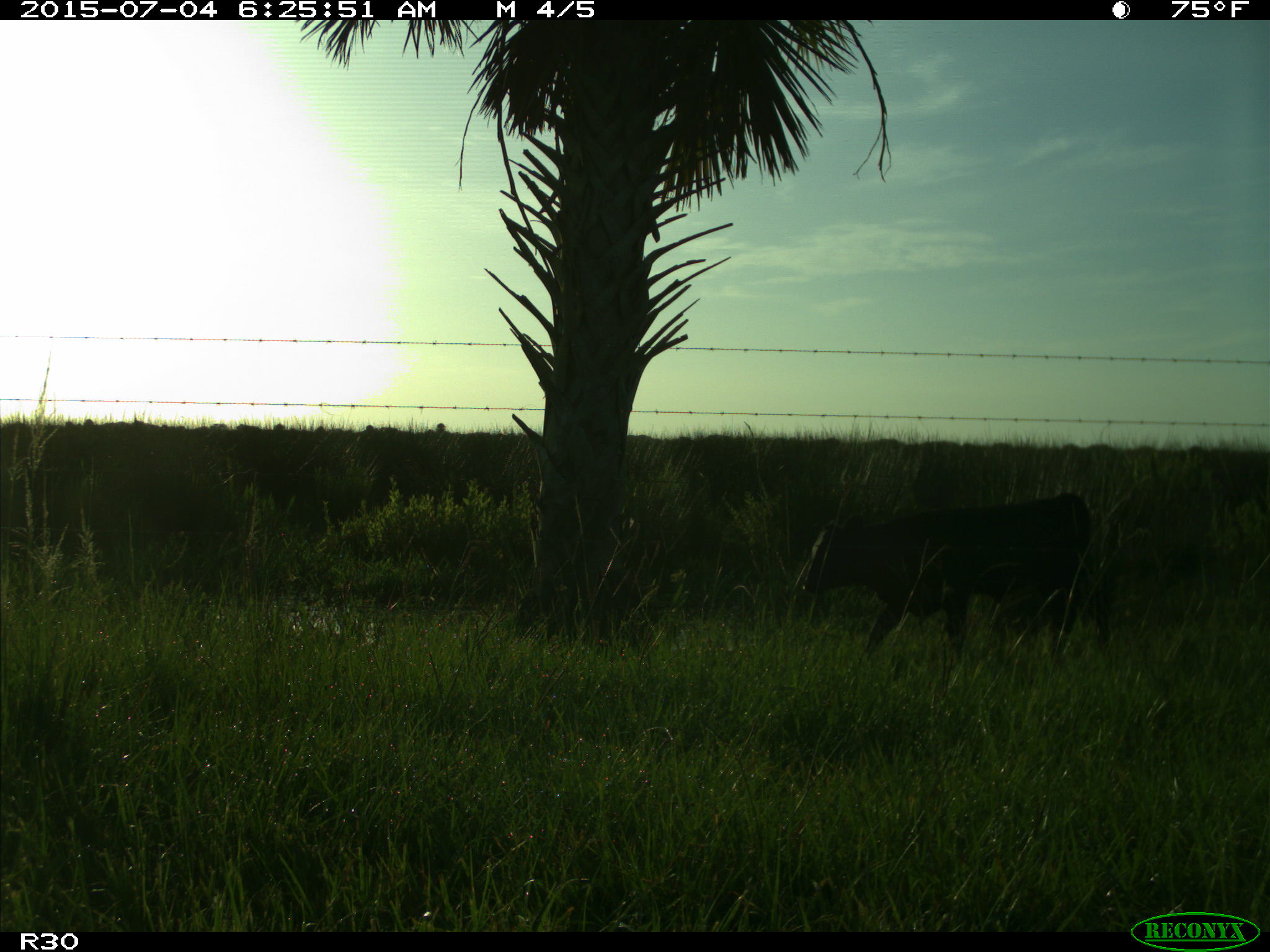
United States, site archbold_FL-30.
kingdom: Animalia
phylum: Chordata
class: Mammalia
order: Artiodactyla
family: Bovidae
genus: Bos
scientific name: Bos taurus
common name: domestic cow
Bos taurus (domestic cow).